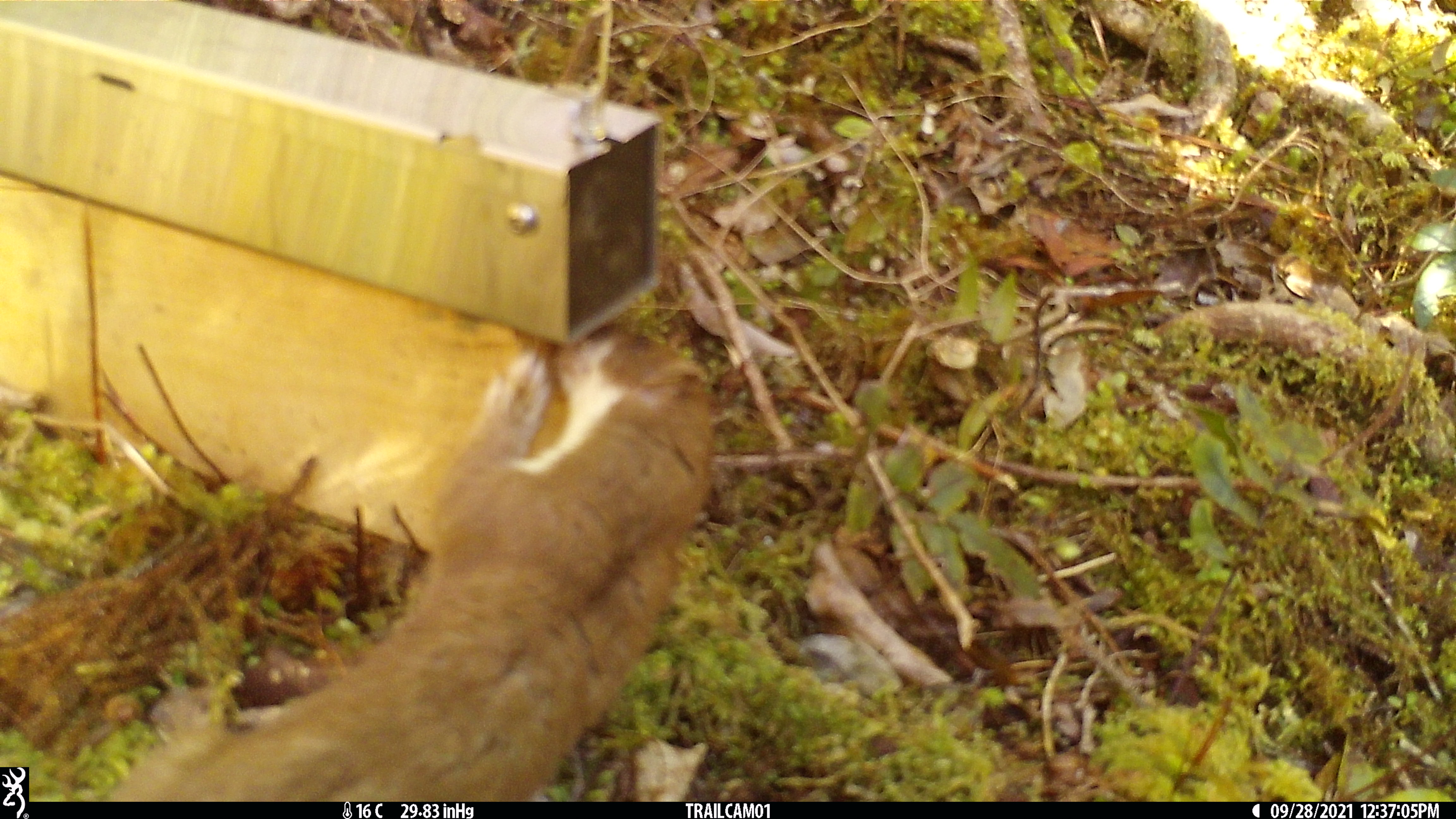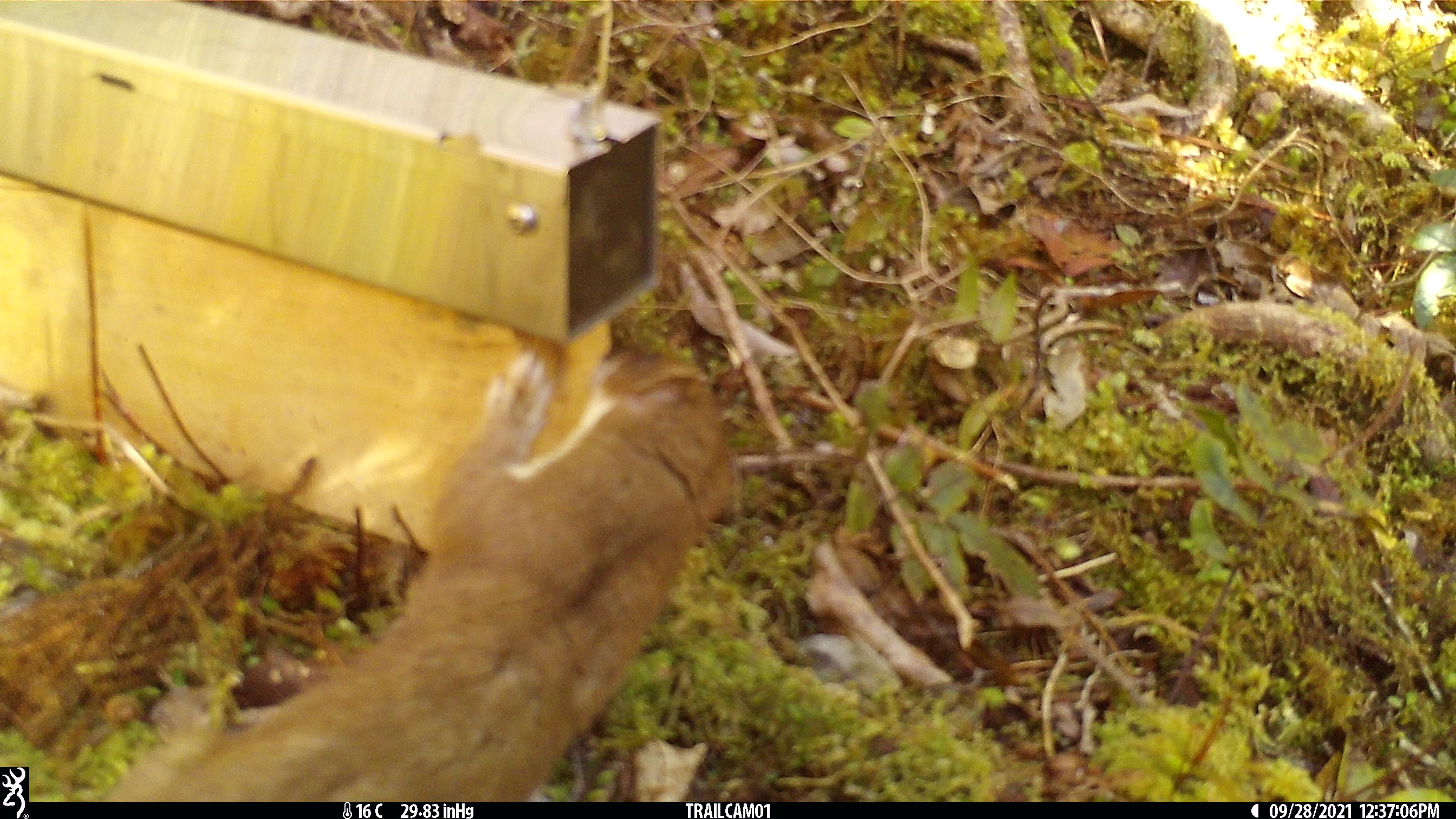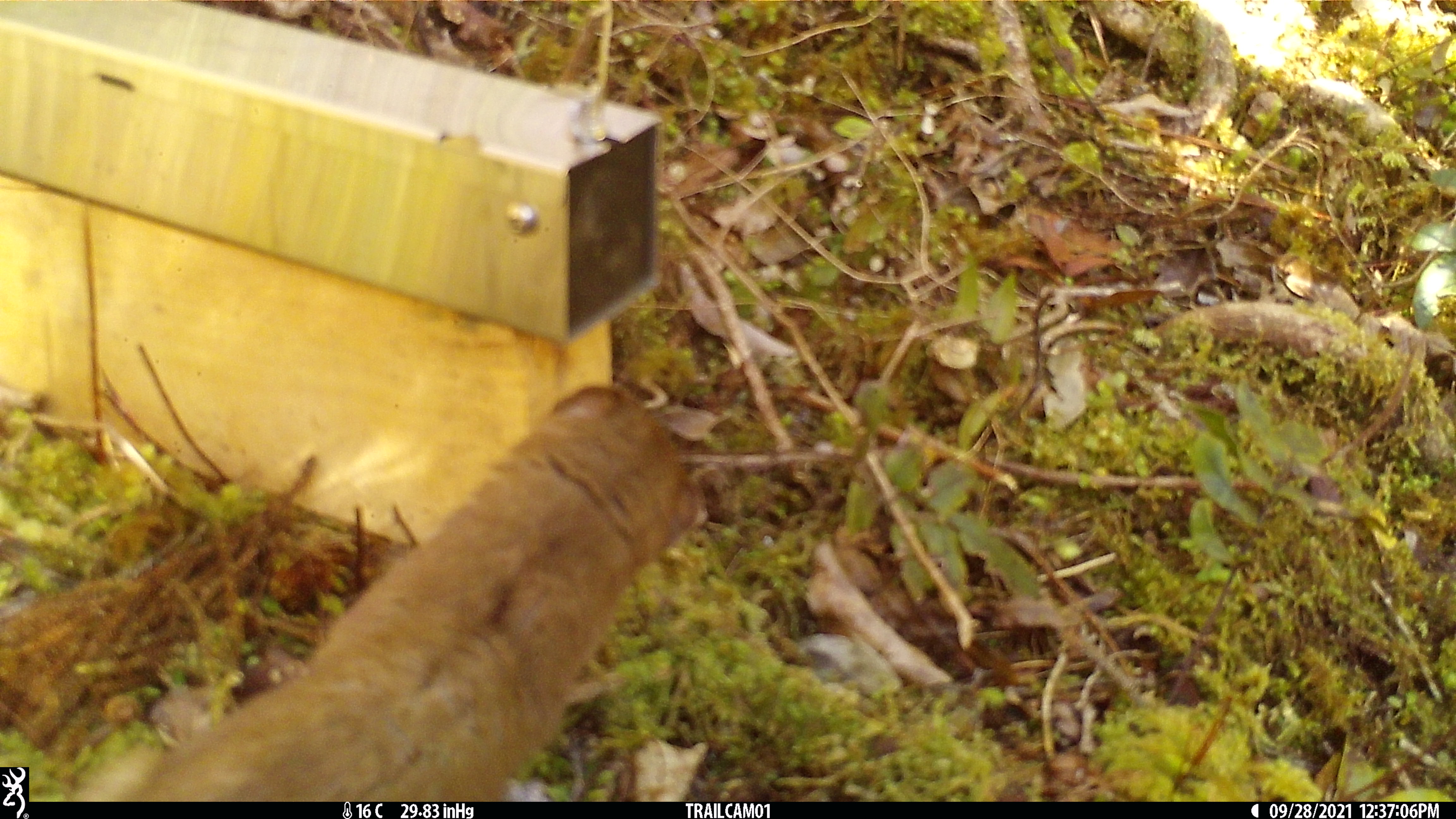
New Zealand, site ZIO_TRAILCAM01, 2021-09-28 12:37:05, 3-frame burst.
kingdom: Animalia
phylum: Chordata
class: Mammalia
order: Carnivora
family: Mustelidae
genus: Mustela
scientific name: Mustela erminea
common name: stoat